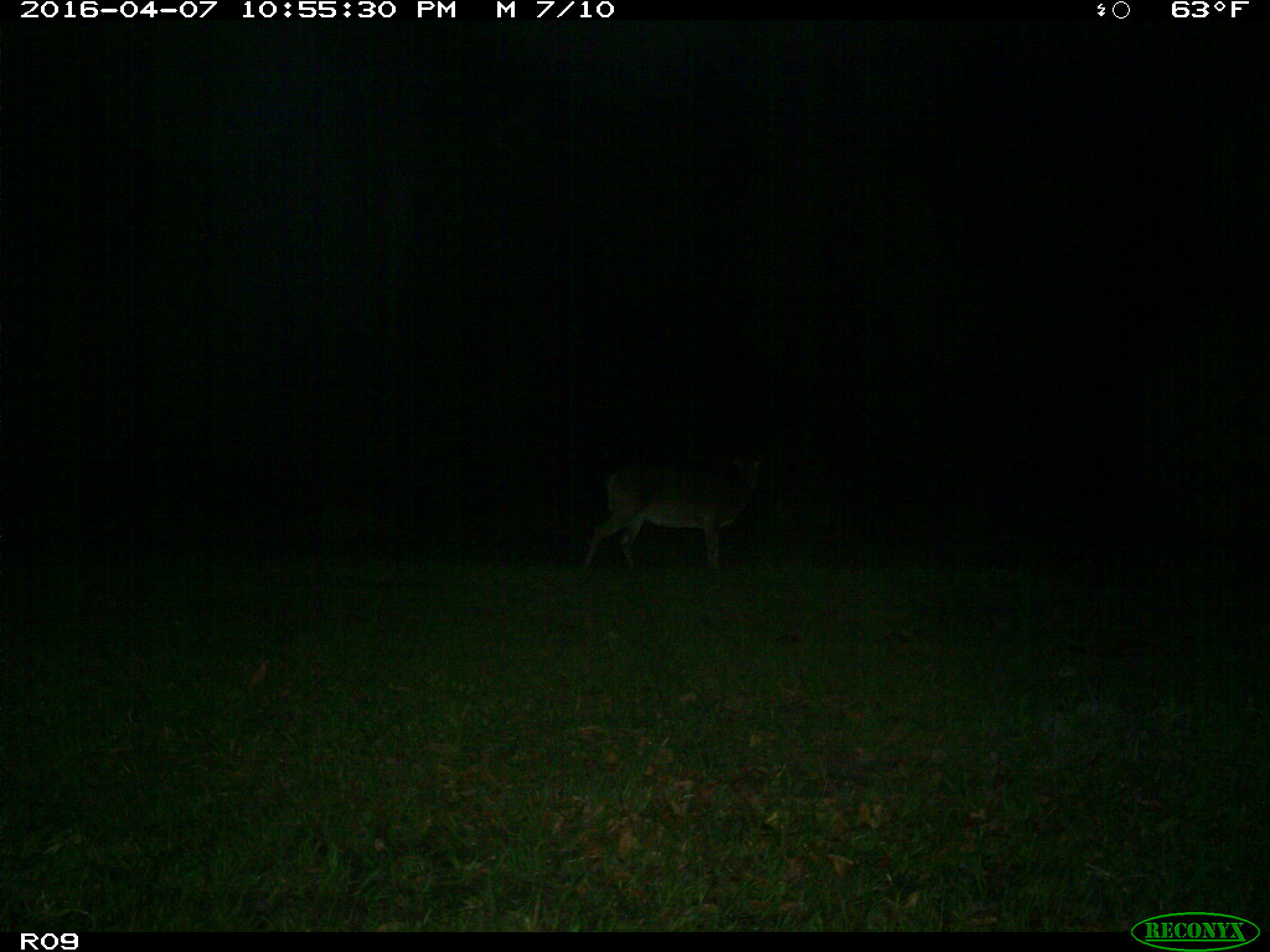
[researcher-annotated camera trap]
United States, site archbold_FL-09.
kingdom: Animalia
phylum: Chordata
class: Mammalia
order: Artiodactyla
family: Cervidae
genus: Odocoileus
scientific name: Odocoileus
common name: deer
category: unidentified deer